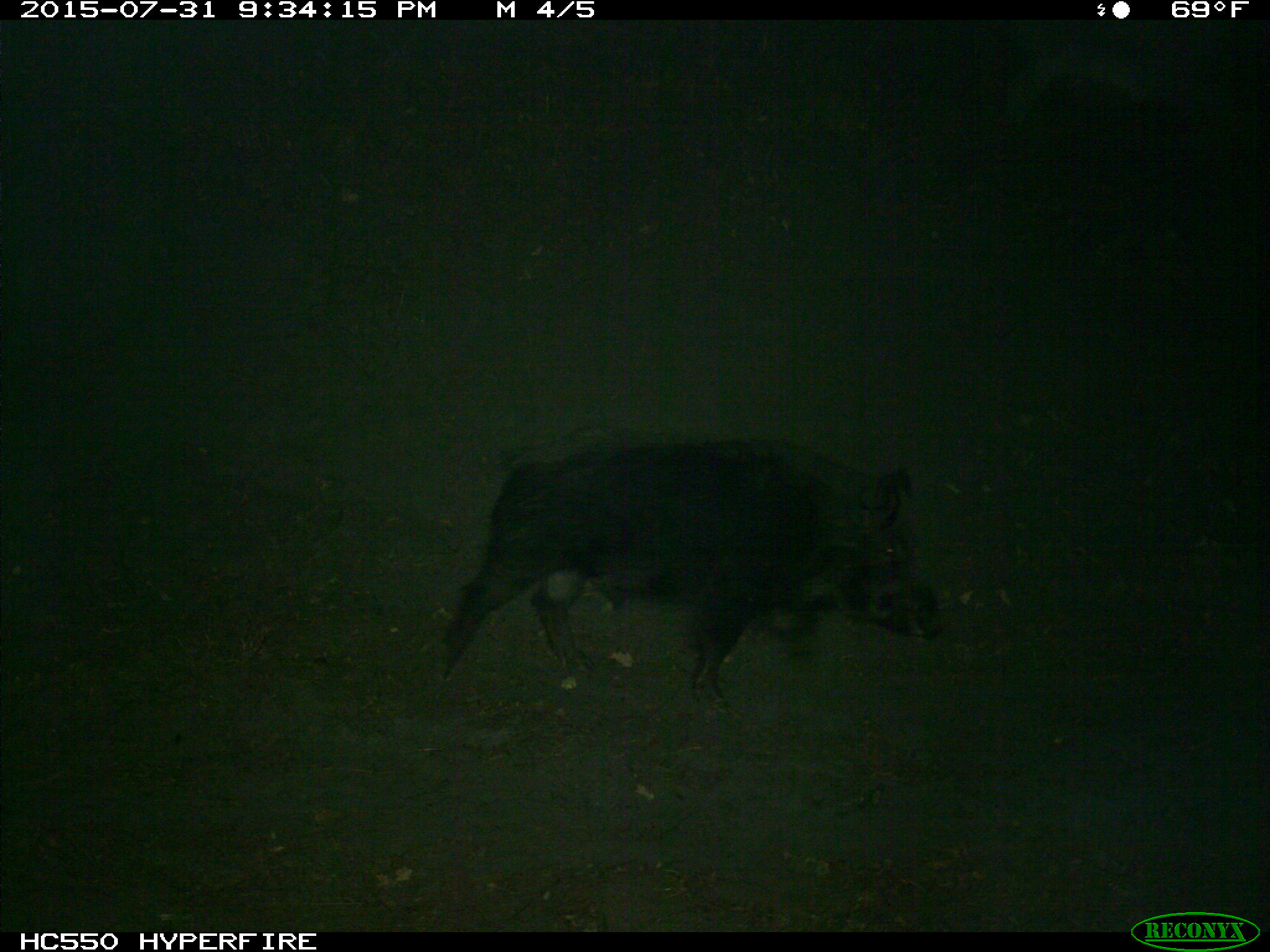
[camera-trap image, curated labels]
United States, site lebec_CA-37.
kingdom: Animalia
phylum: Chordata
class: Mammalia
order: Artiodactyla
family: Suidae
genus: Sus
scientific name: Sus scrofa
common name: wild boar